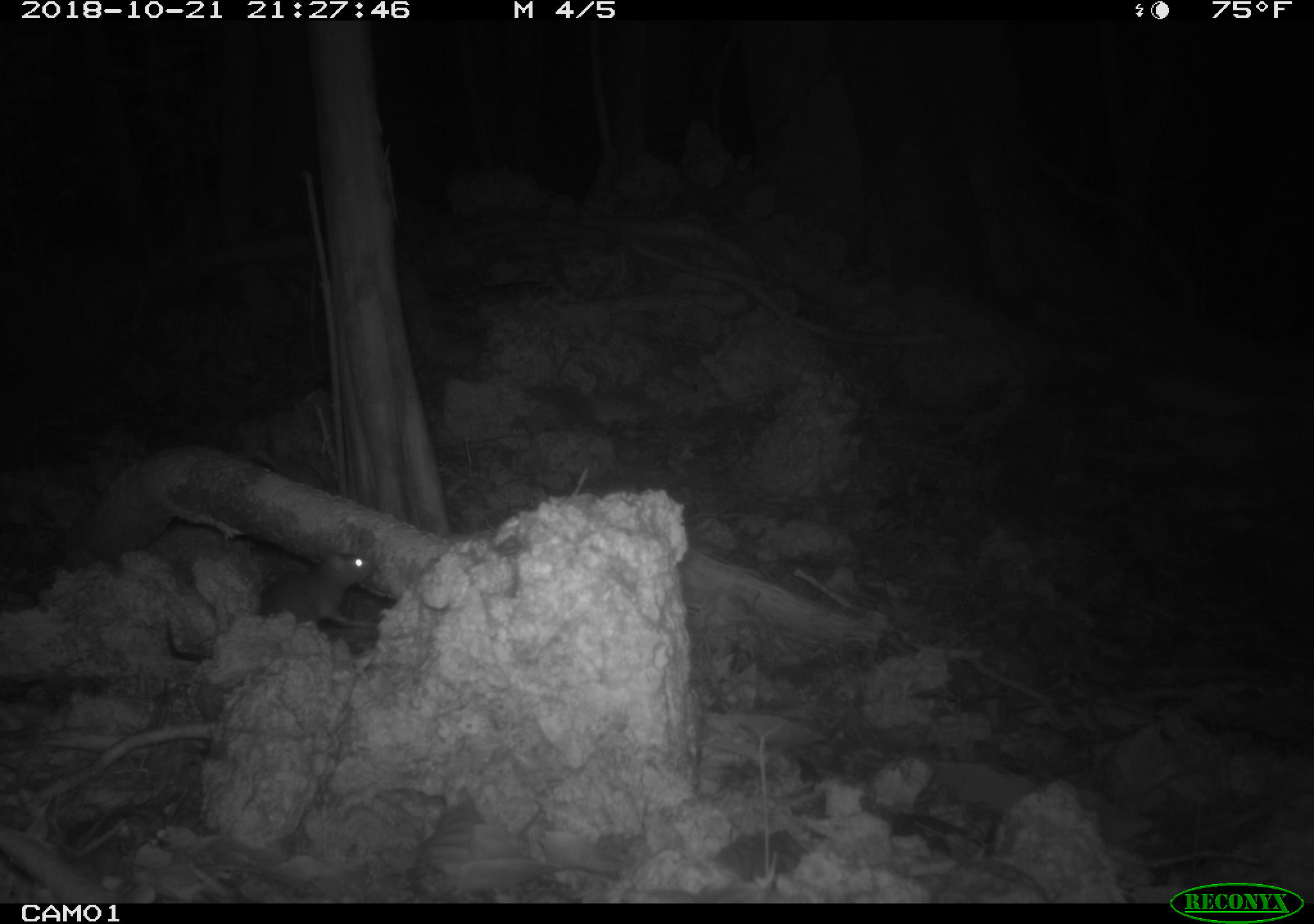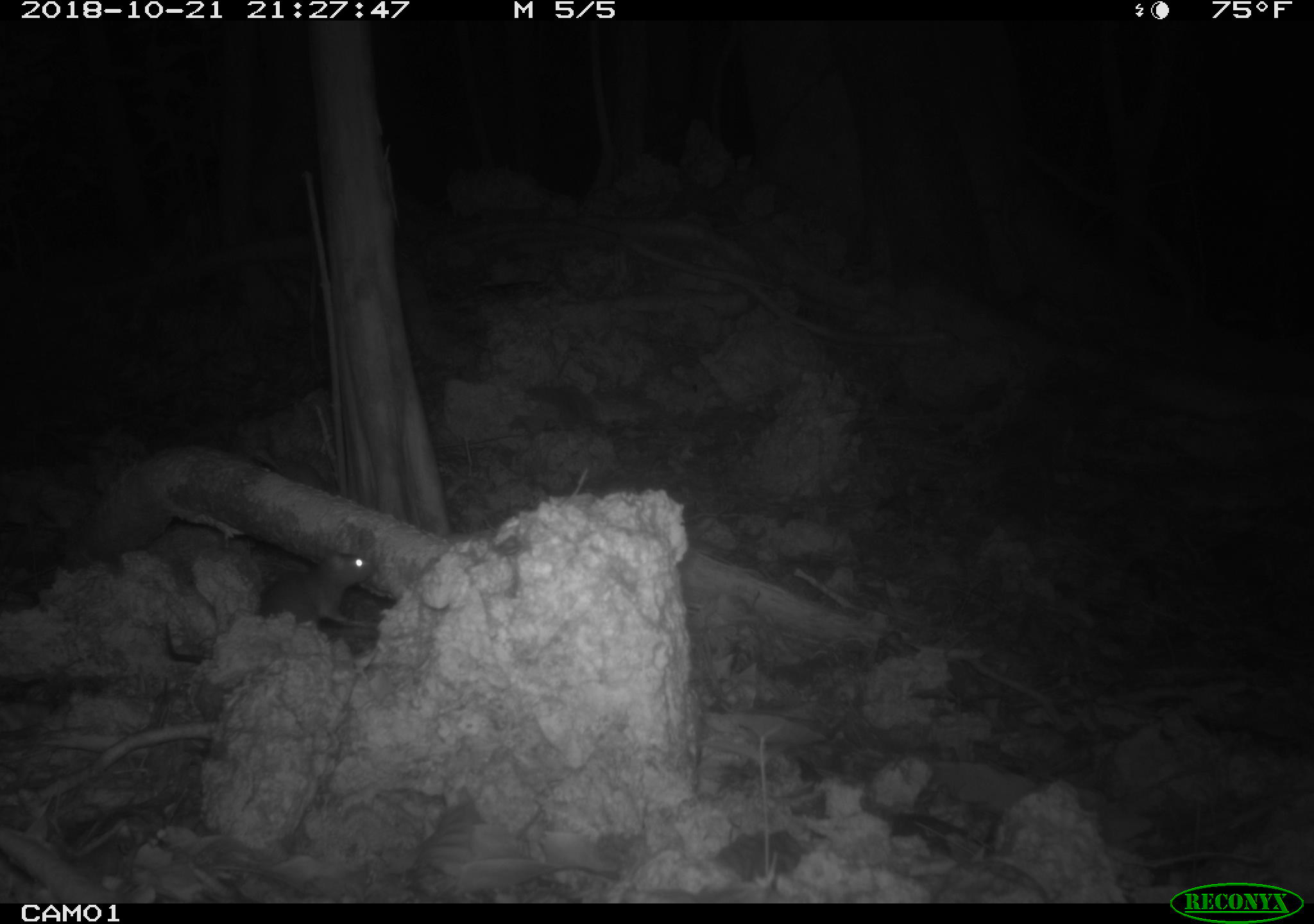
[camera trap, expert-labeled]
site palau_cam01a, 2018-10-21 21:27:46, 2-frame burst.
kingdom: Animalia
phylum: Chordata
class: Mammalia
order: Rodentia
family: Muridae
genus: Rattus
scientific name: Rattus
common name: rat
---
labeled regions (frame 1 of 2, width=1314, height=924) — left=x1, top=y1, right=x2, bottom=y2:
rat: left=246, top=534, right=394, bottom=631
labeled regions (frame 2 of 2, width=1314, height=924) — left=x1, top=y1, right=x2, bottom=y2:
rat: left=155, top=538, right=377, bottom=676